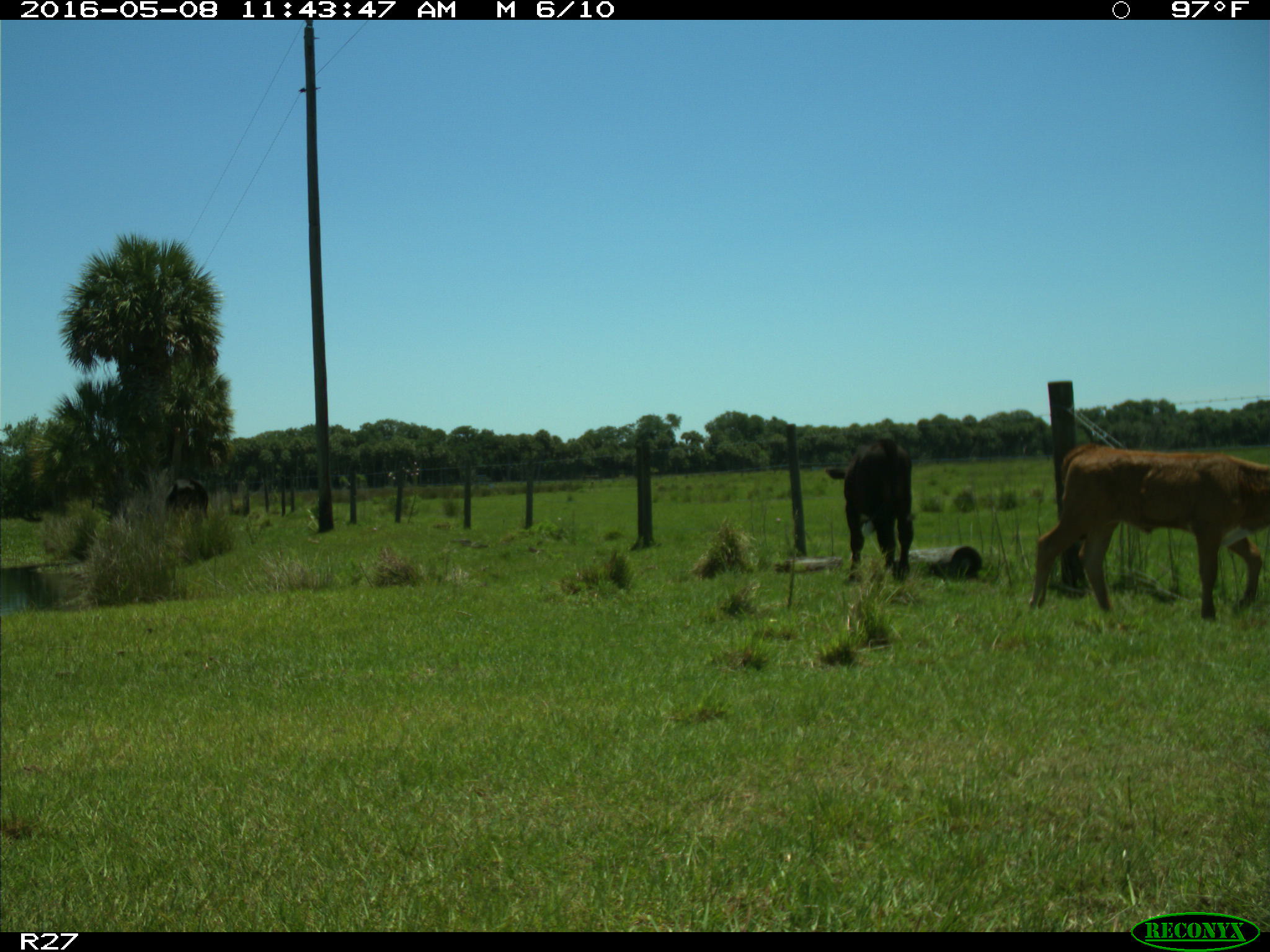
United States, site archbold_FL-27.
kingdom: Animalia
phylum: Chordata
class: Mammalia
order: Artiodactyla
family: Bovidae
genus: Bos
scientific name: Bos taurus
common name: domestic cow